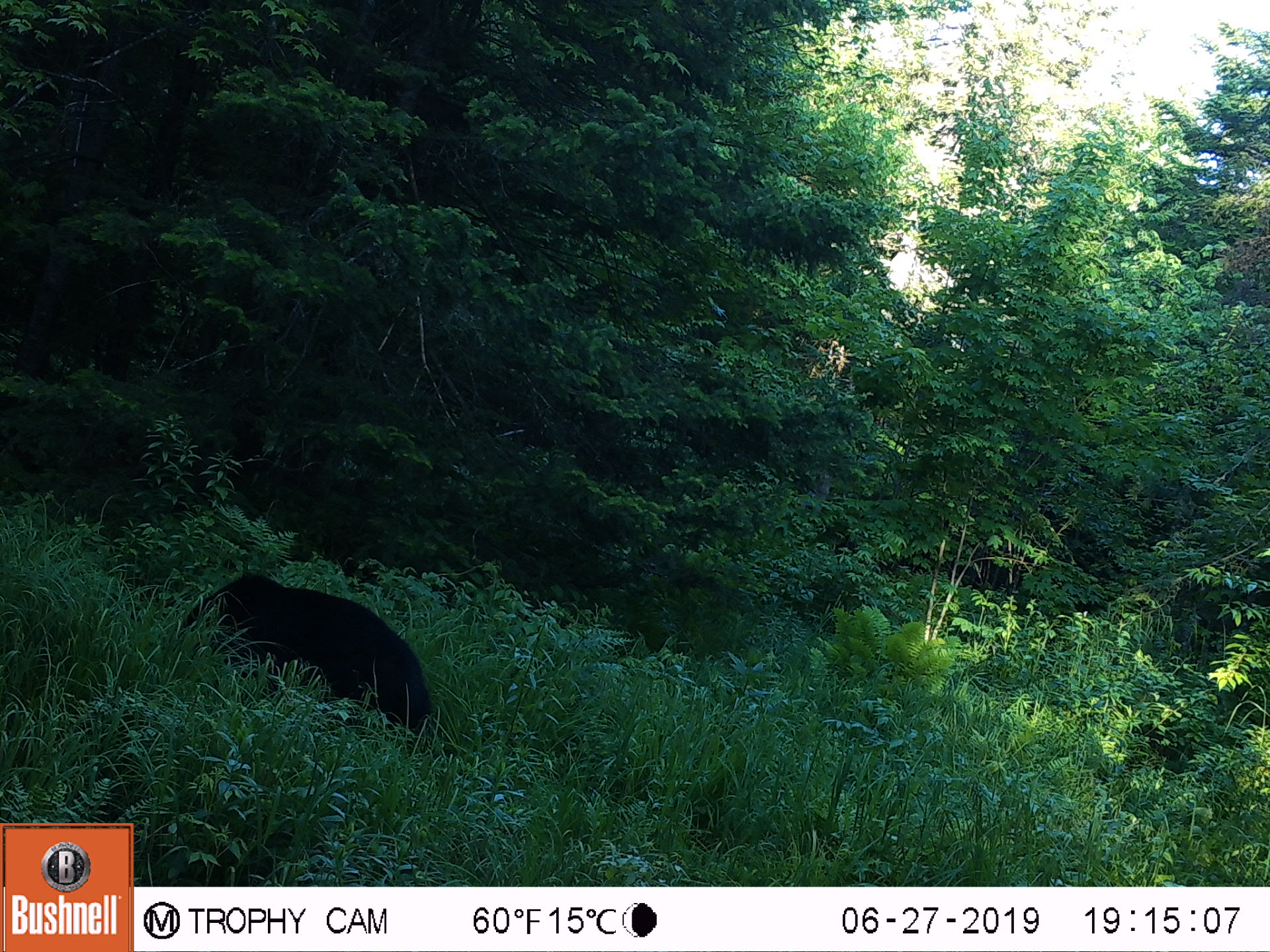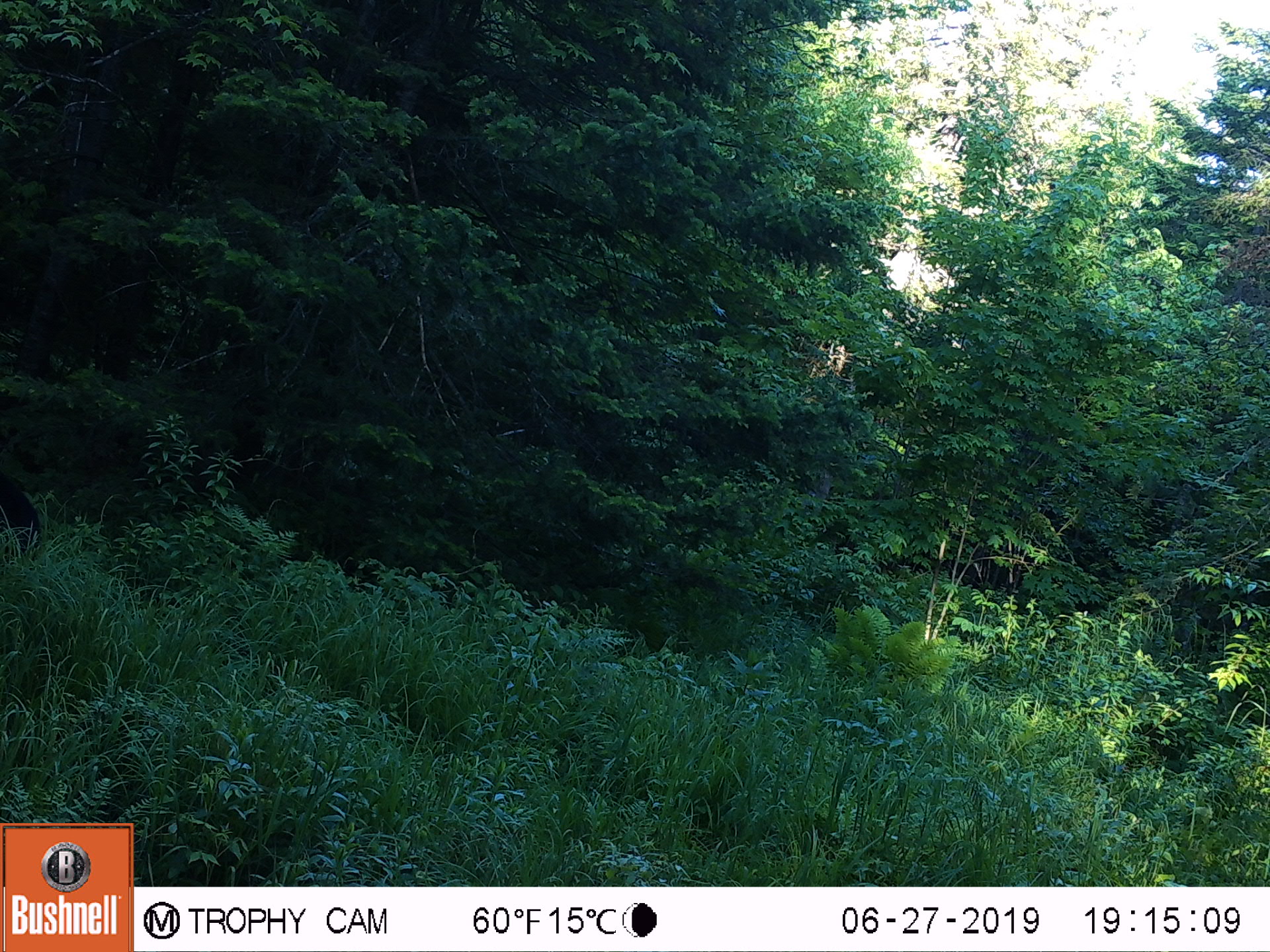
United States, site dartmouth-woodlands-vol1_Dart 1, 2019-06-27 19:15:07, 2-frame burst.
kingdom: Animalia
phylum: Chordata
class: Mammalia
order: Carnivora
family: Ursidae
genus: Ursus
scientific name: Ursus americanus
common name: black bear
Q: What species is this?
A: Black bear (Ursus americanus).